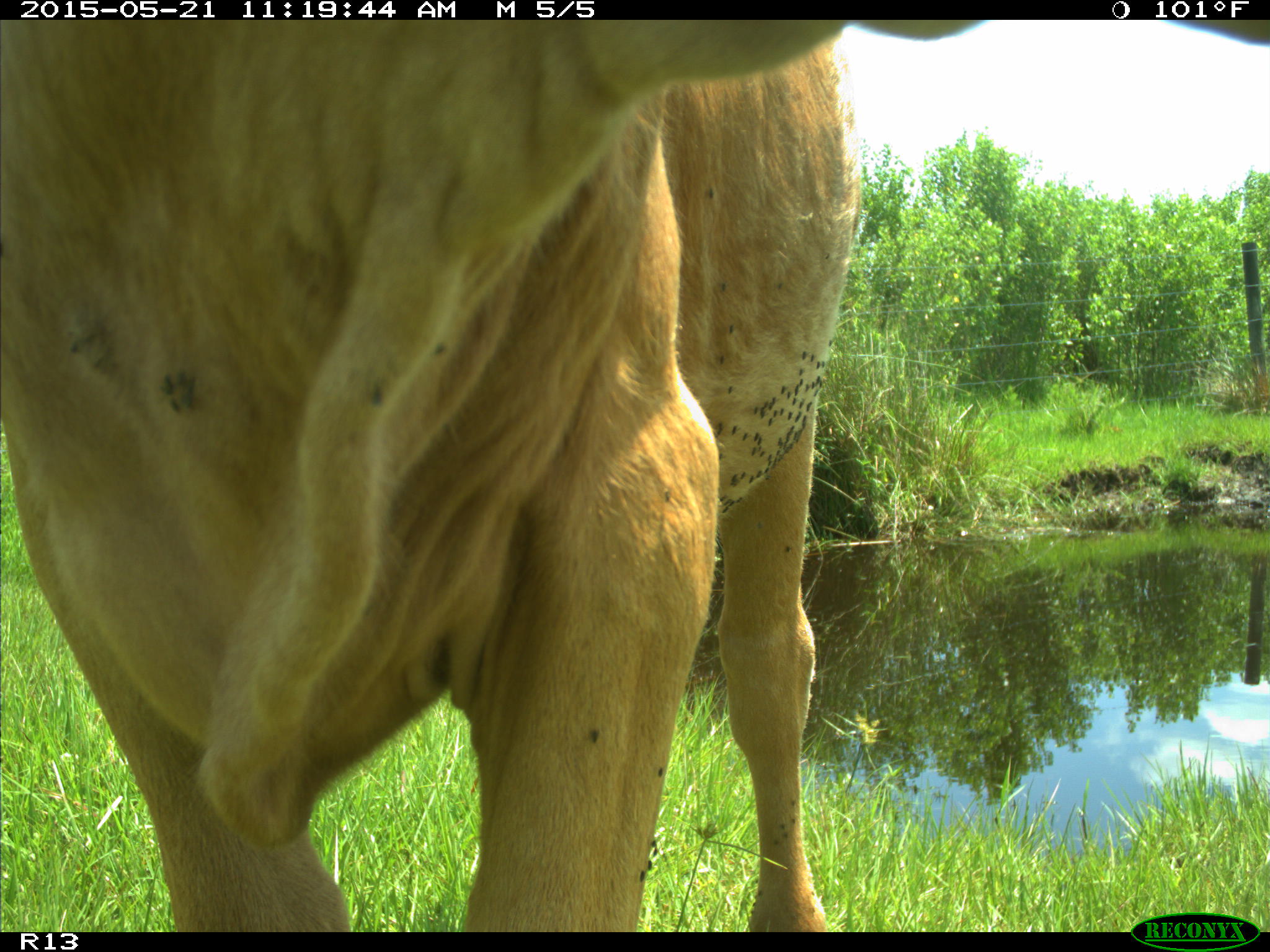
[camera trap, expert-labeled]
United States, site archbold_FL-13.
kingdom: Animalia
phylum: Chordata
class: Mammalia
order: Artiodactyla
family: Bovidae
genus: Bos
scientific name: Bos taurus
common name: domestic cow